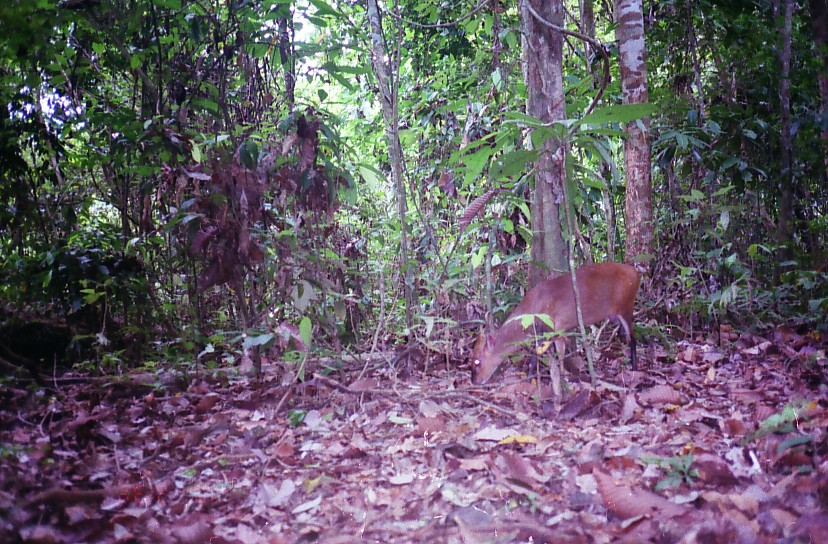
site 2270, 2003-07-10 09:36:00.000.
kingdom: Animalia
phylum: Chordata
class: Mammalia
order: Artiodactyla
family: Cervidae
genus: Muntiacus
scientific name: Muntiacus muntjak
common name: southern red muntjac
Muntiacus muntjak (southern red muntjac), count 1.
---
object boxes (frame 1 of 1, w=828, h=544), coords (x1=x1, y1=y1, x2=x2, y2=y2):
muntiacus muntjak: (x1=469, y1=260, x2=643, y2=386)